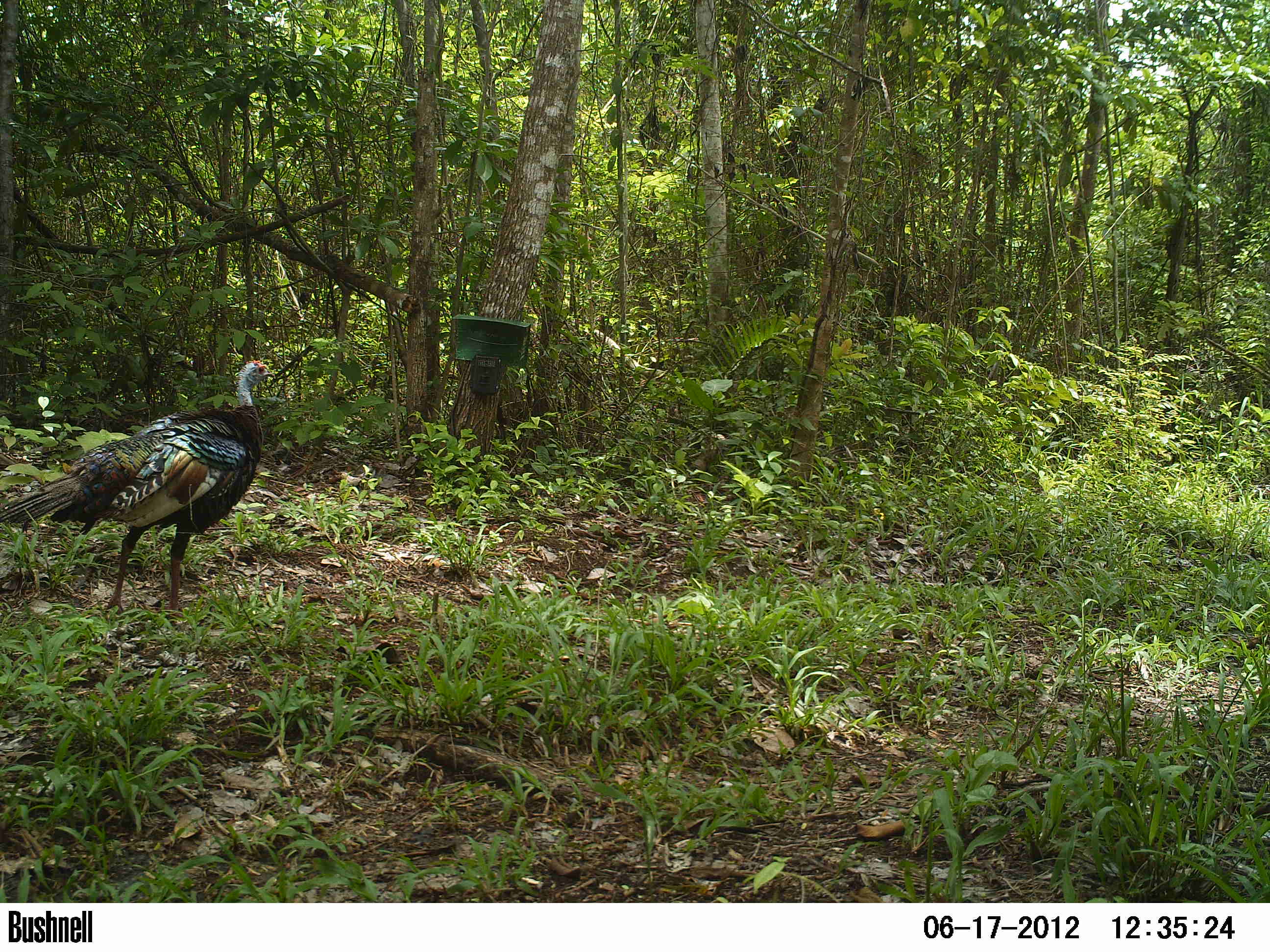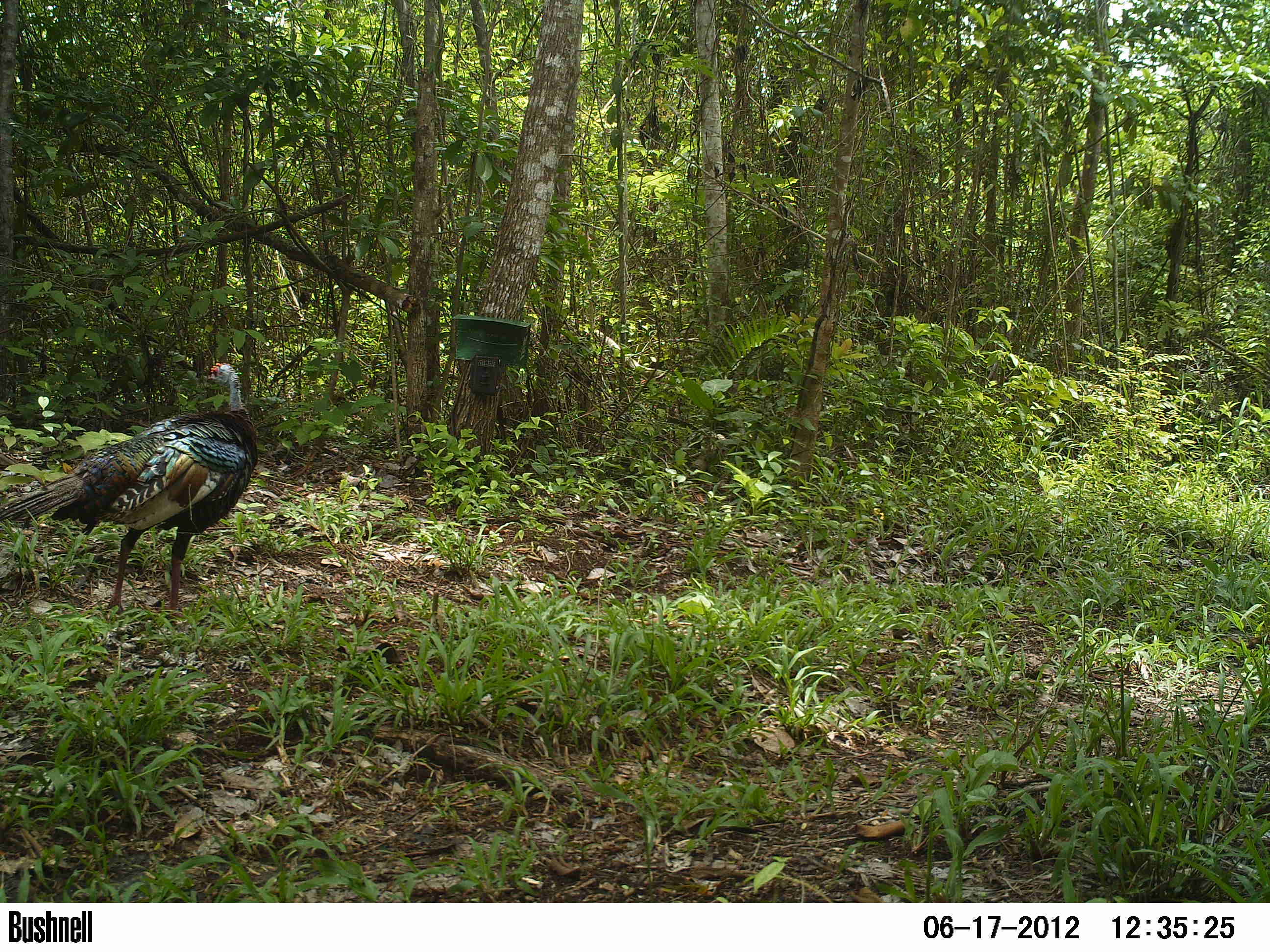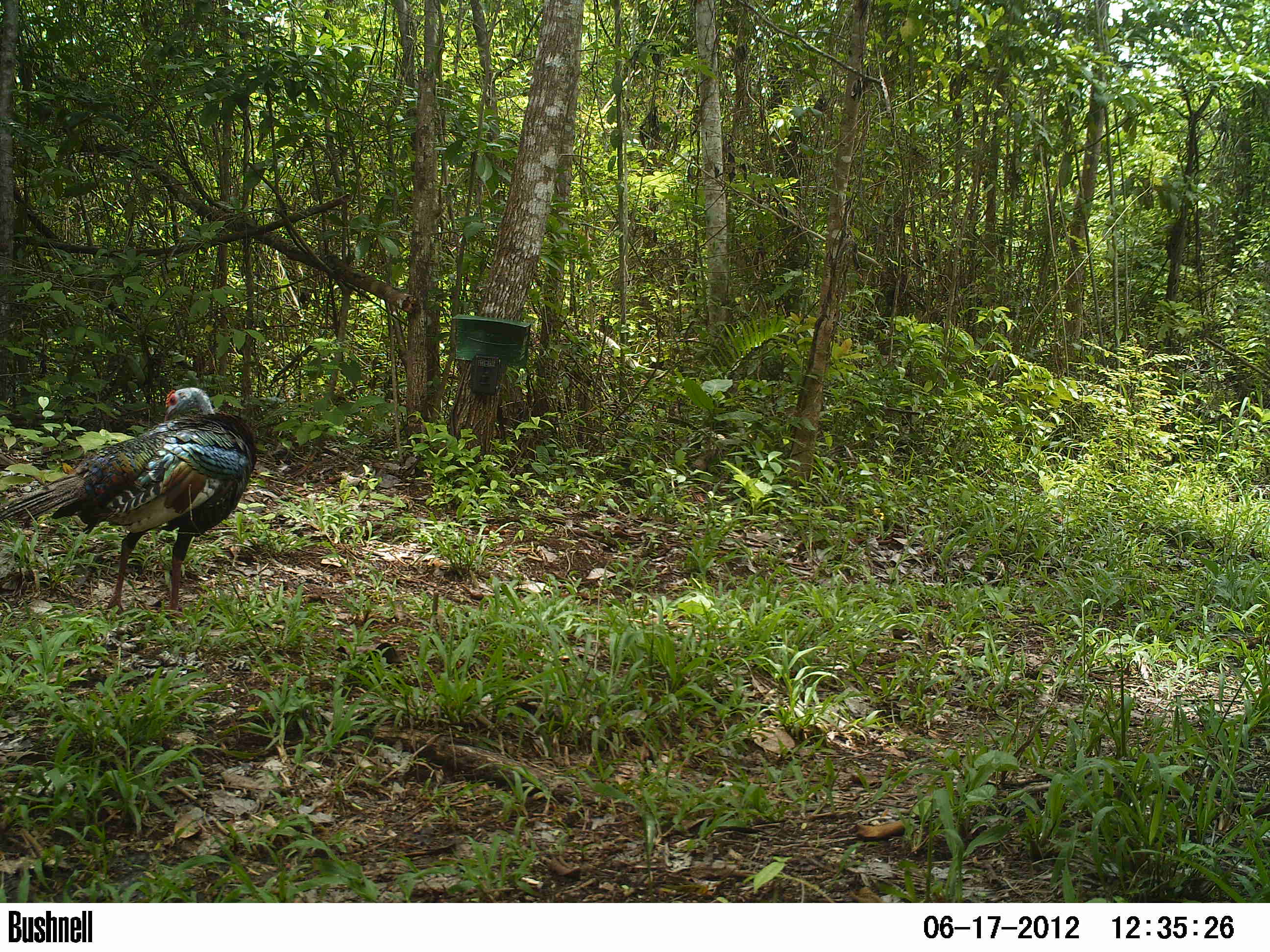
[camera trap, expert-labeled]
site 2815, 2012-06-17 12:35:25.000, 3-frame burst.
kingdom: Animalia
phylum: Chordata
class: Aves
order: Galliformes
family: Phasianidae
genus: Meleagris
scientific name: Meleagris ocellata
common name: ocellated turkey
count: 1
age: adult